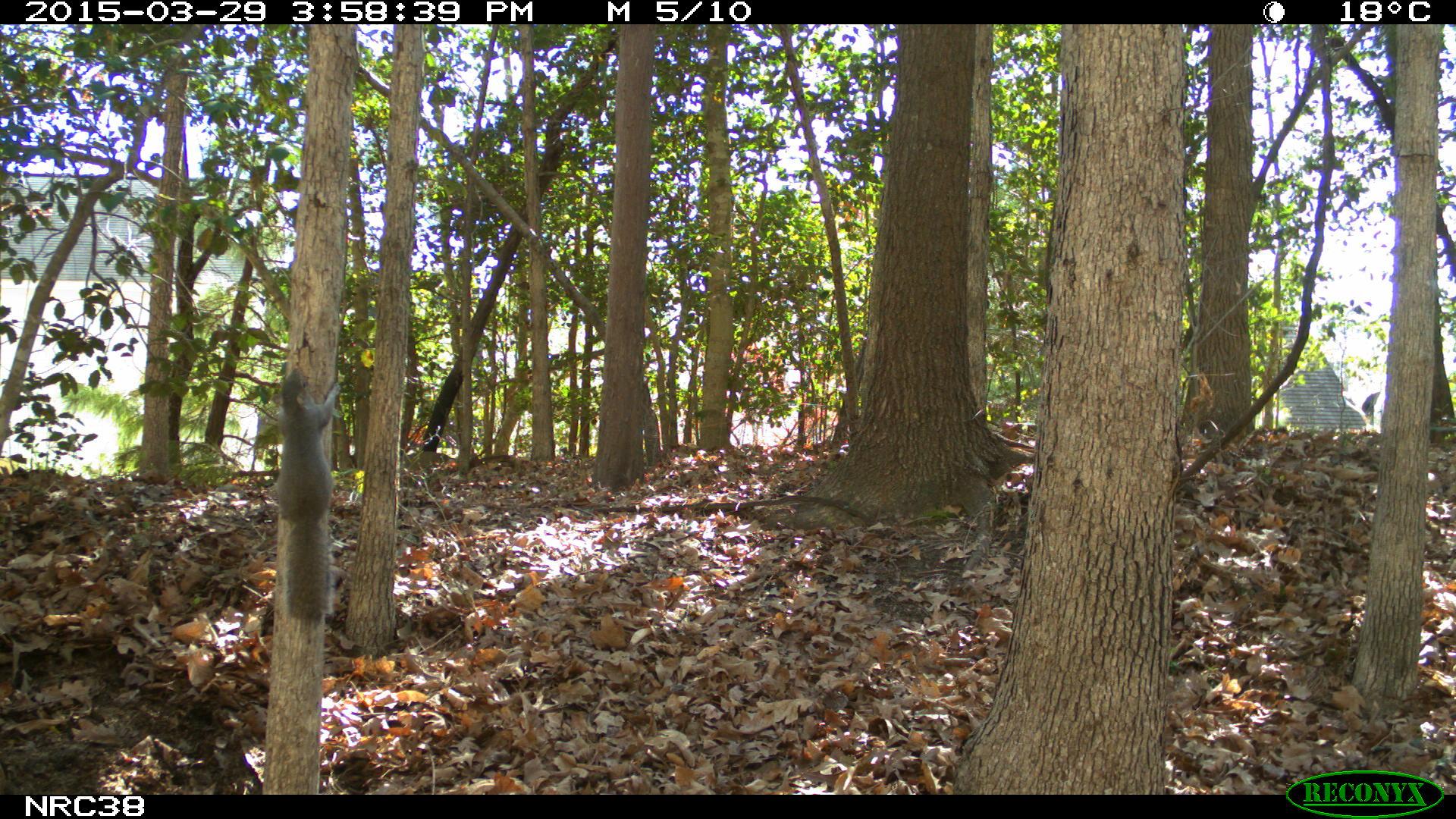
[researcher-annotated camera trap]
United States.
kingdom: Animalia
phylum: Chordata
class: Mammalia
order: Rodentia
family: Sciuridae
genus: Sciurus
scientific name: Sciurus carolinensis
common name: eastern gray squirrel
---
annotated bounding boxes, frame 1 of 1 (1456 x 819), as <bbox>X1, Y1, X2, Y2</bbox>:
Eastern Gray Squirrel: <bbox>246, 363, 352, 636</bbox>